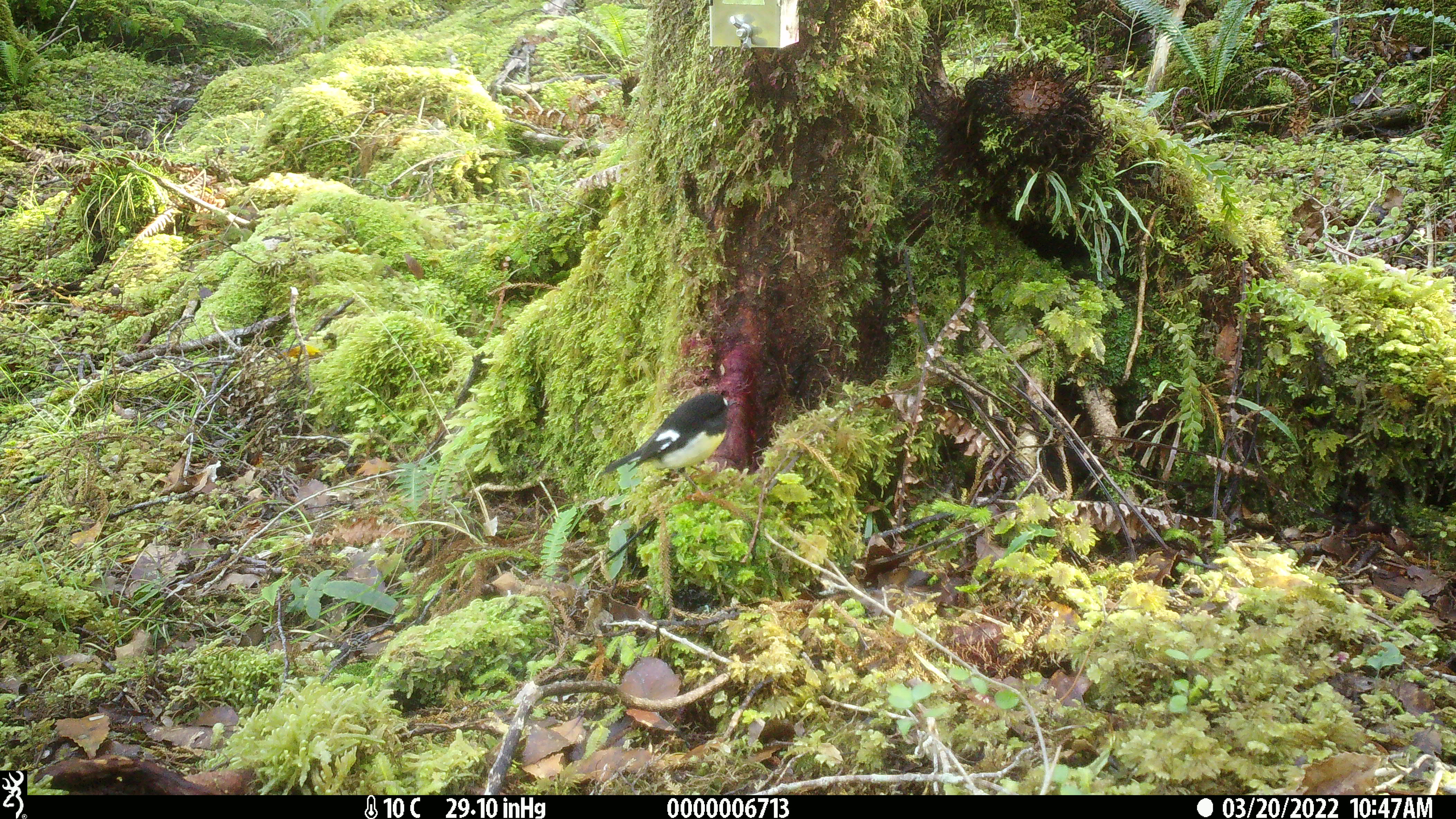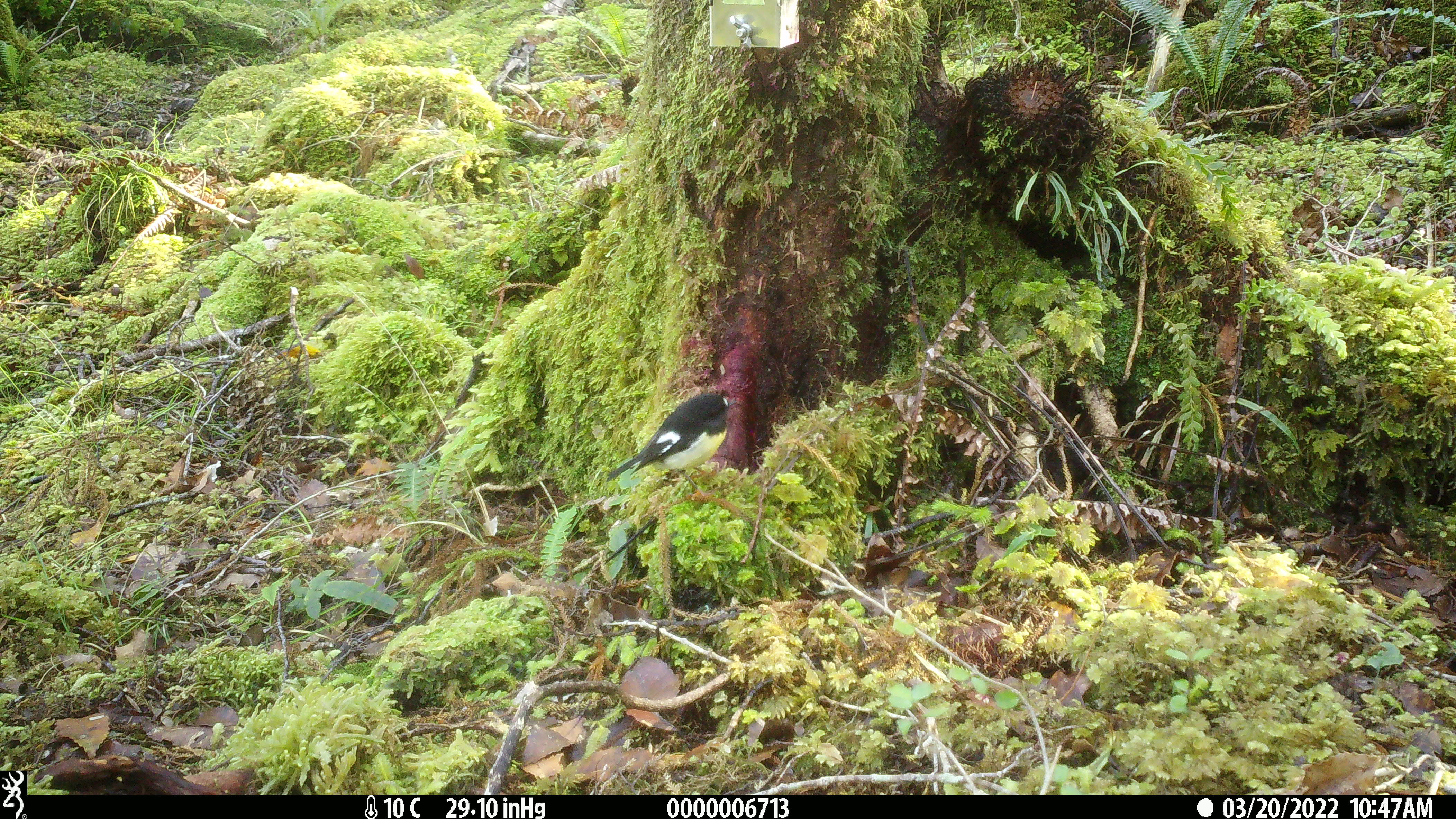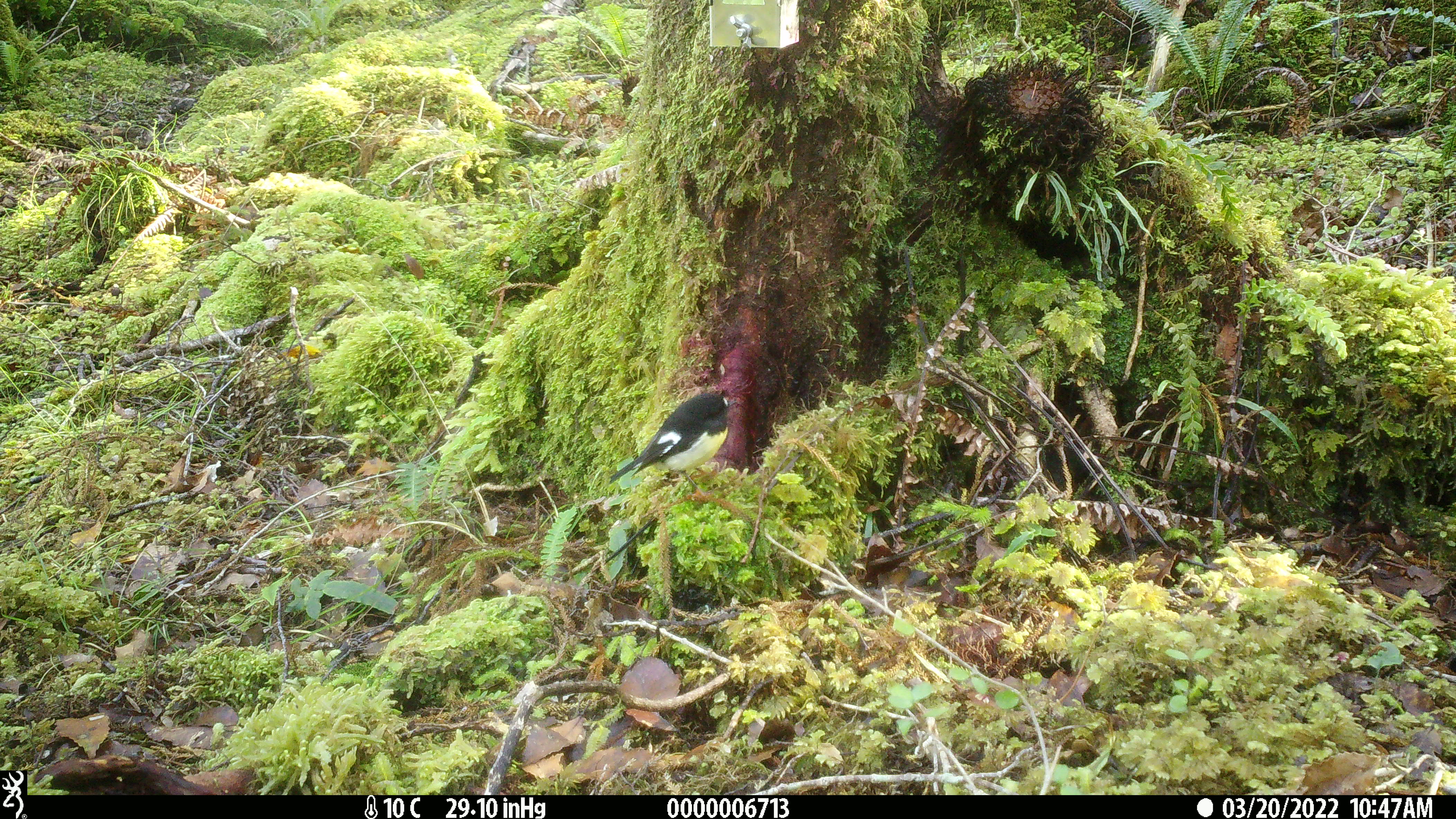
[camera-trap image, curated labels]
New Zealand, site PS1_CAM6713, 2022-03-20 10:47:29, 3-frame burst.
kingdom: Animalia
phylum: Chordata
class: Aves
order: Passeriformes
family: Petroicidae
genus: Petroica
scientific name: Petroica macrocephala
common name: tomtit